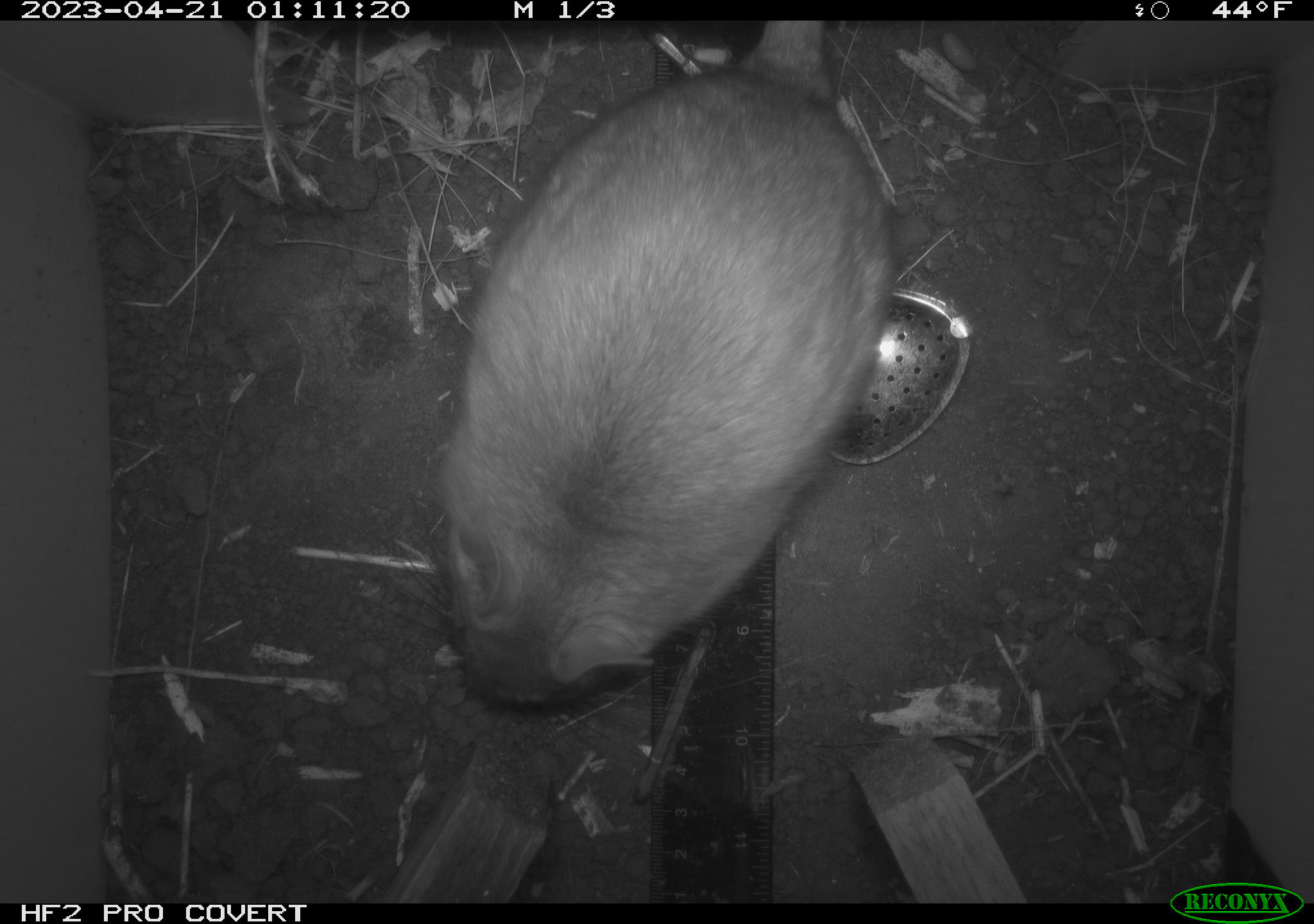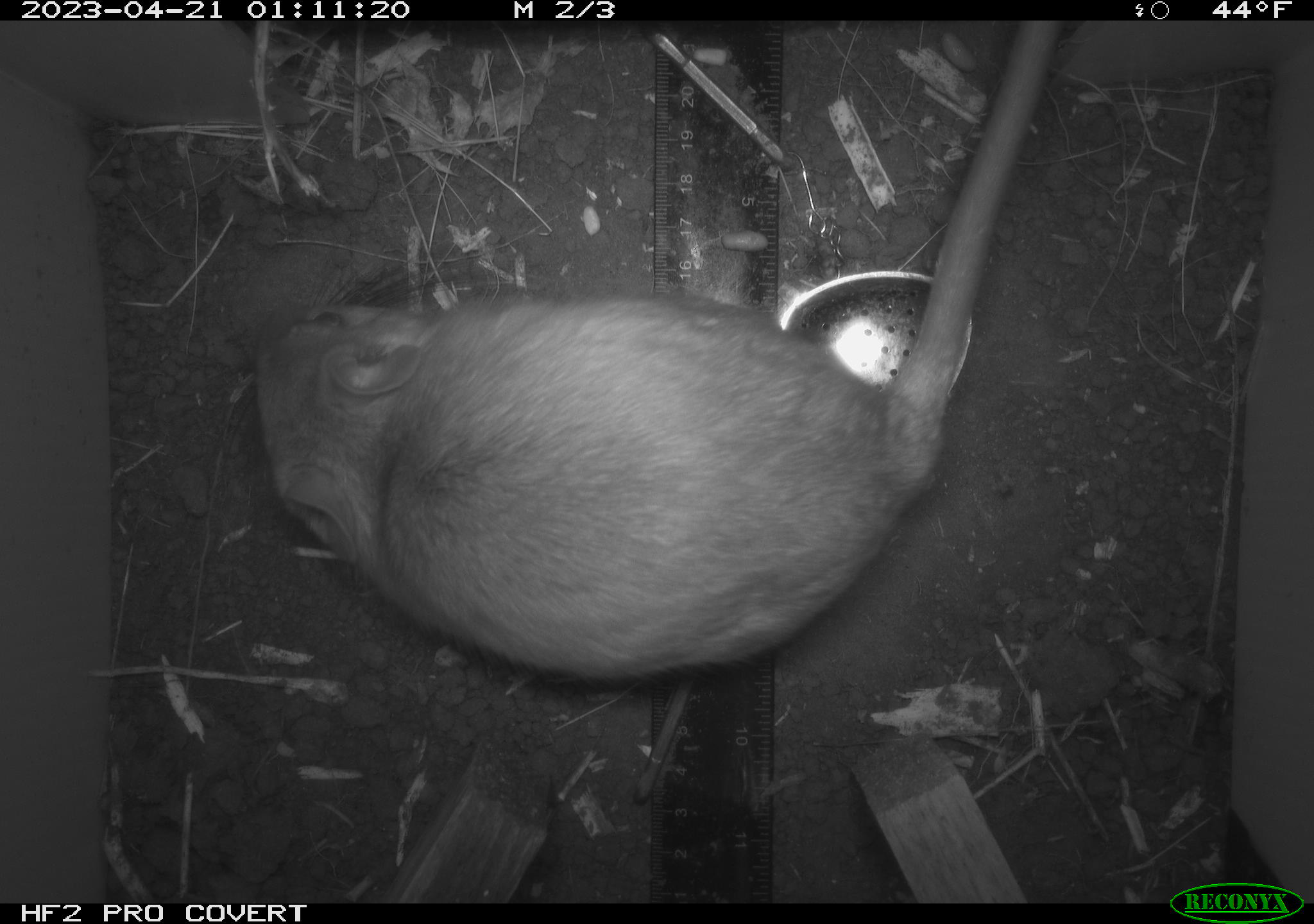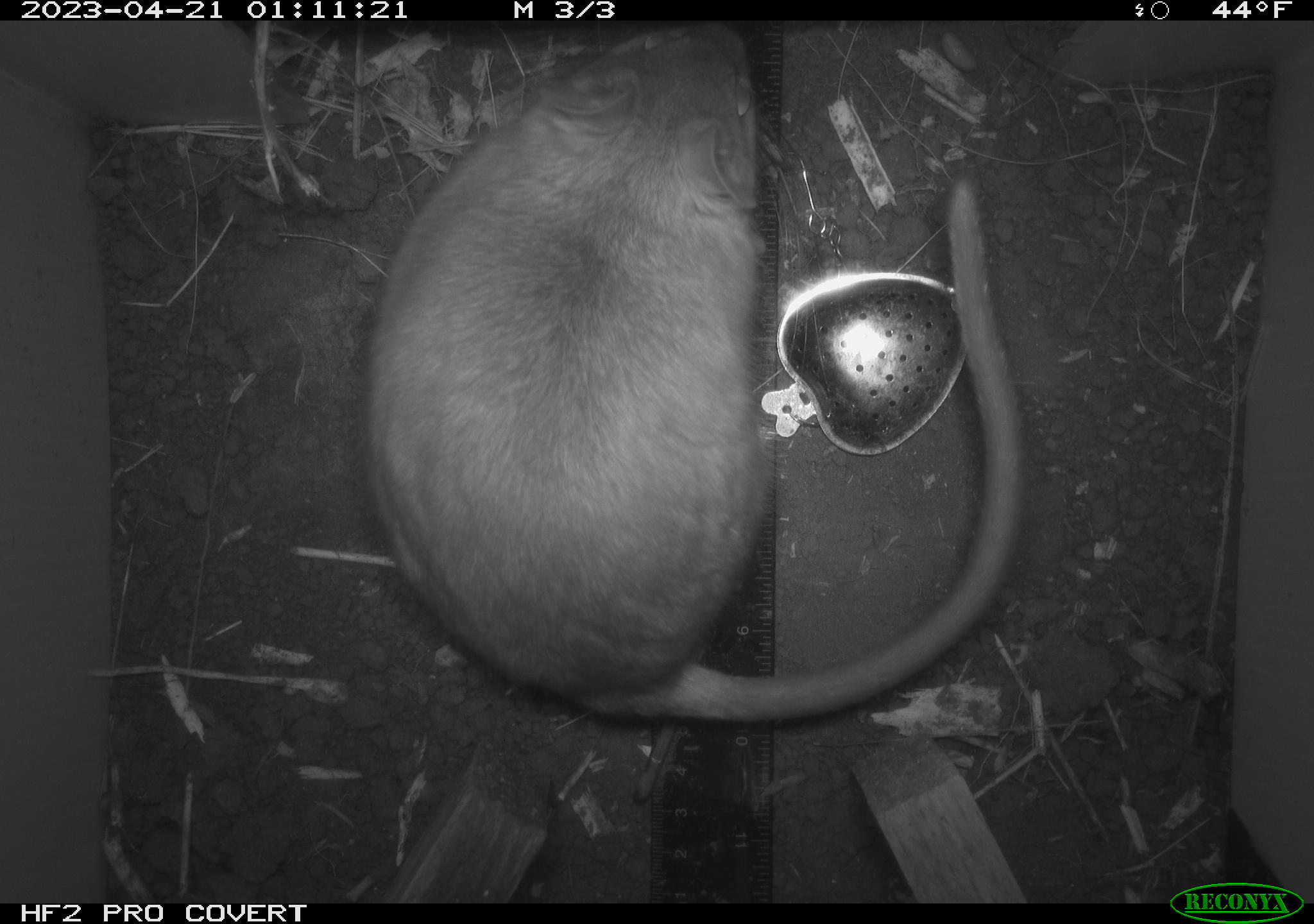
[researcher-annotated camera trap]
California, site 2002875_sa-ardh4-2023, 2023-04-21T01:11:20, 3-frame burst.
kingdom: Animalia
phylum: Chordata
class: Mammalia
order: Rodentia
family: Cricetidae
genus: Neotoma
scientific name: Neotoma fuscipes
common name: dusky-footed woodrat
Dusky-footed woodrat (Neotoma fuscipes).